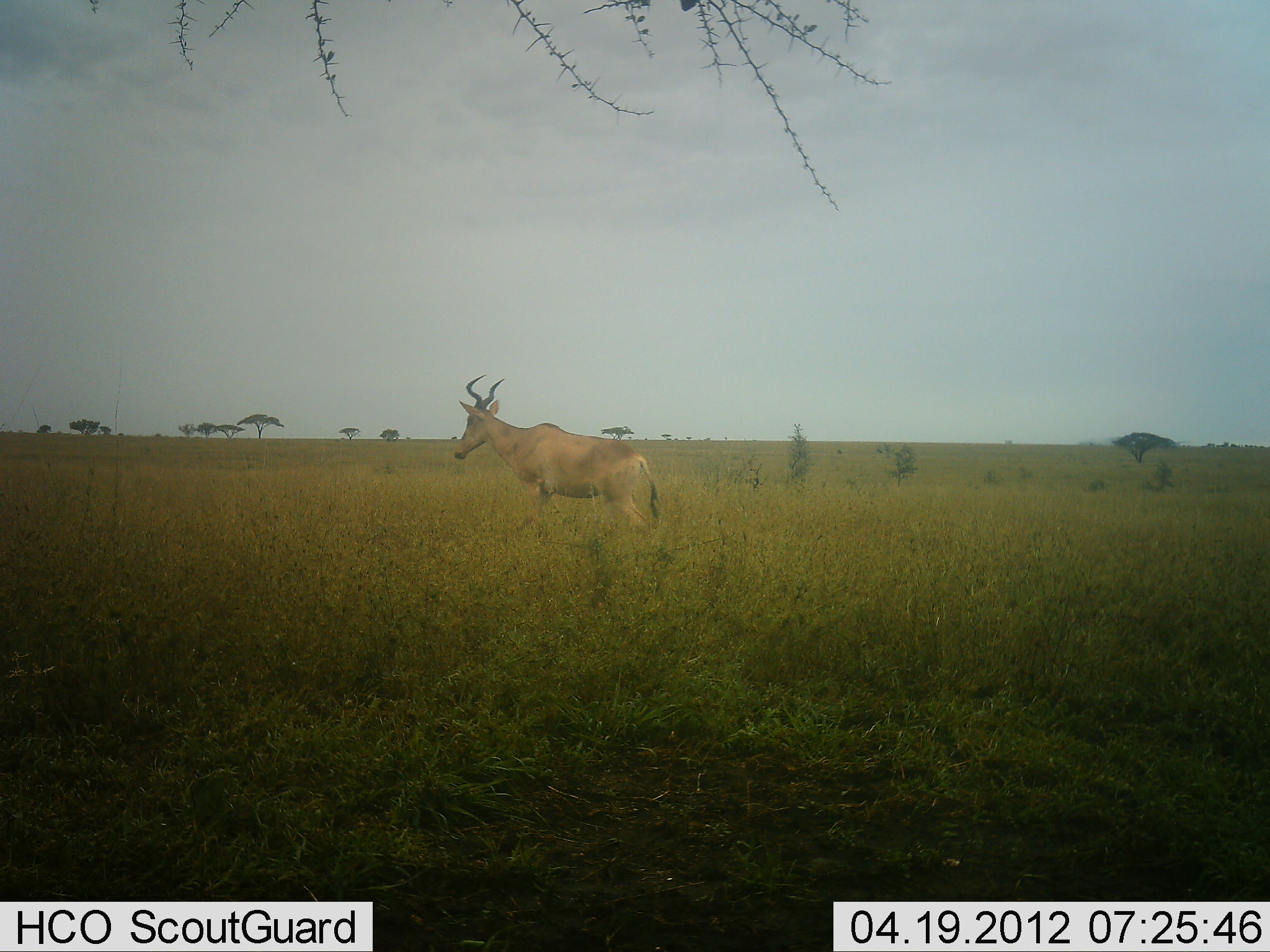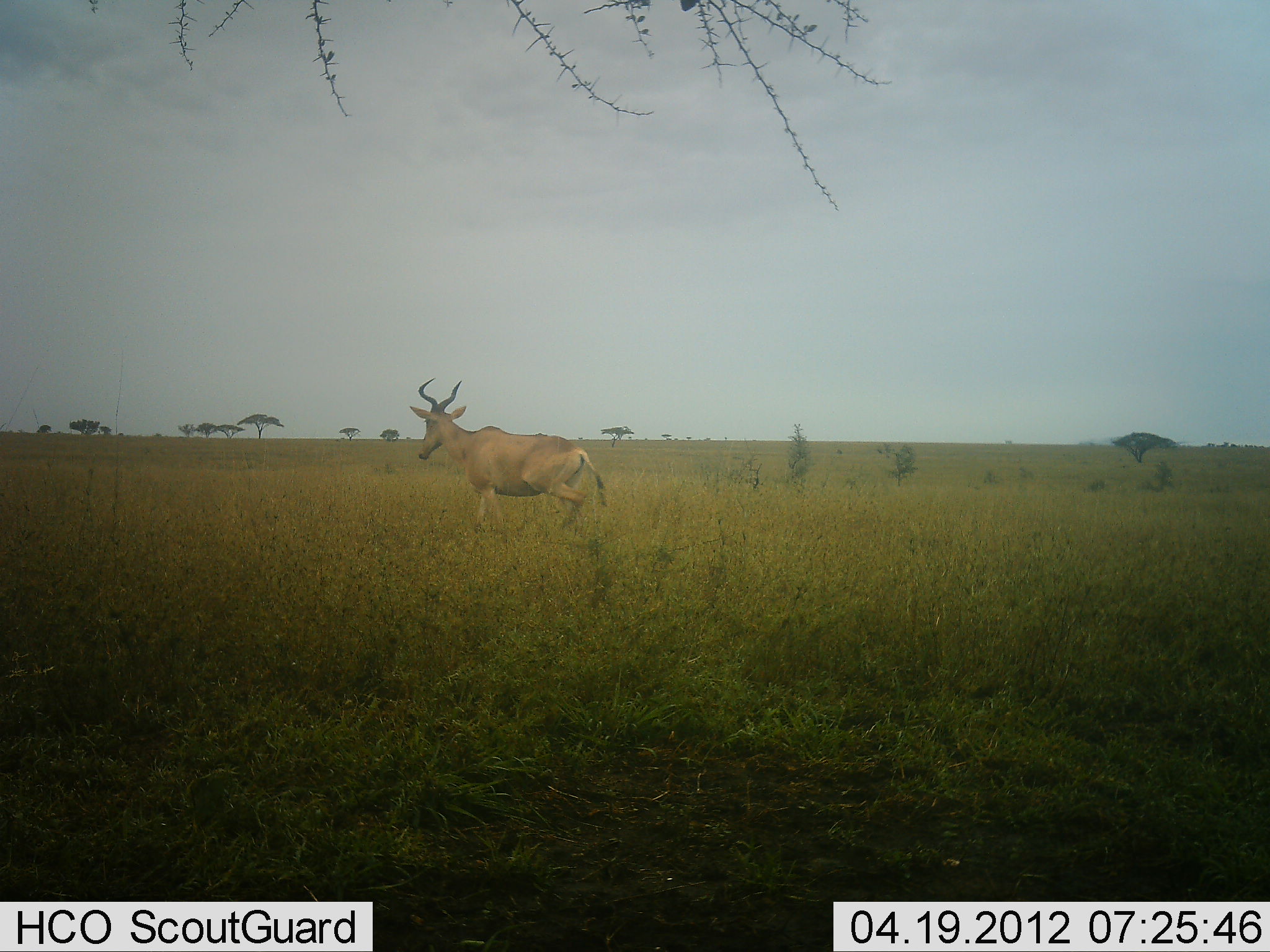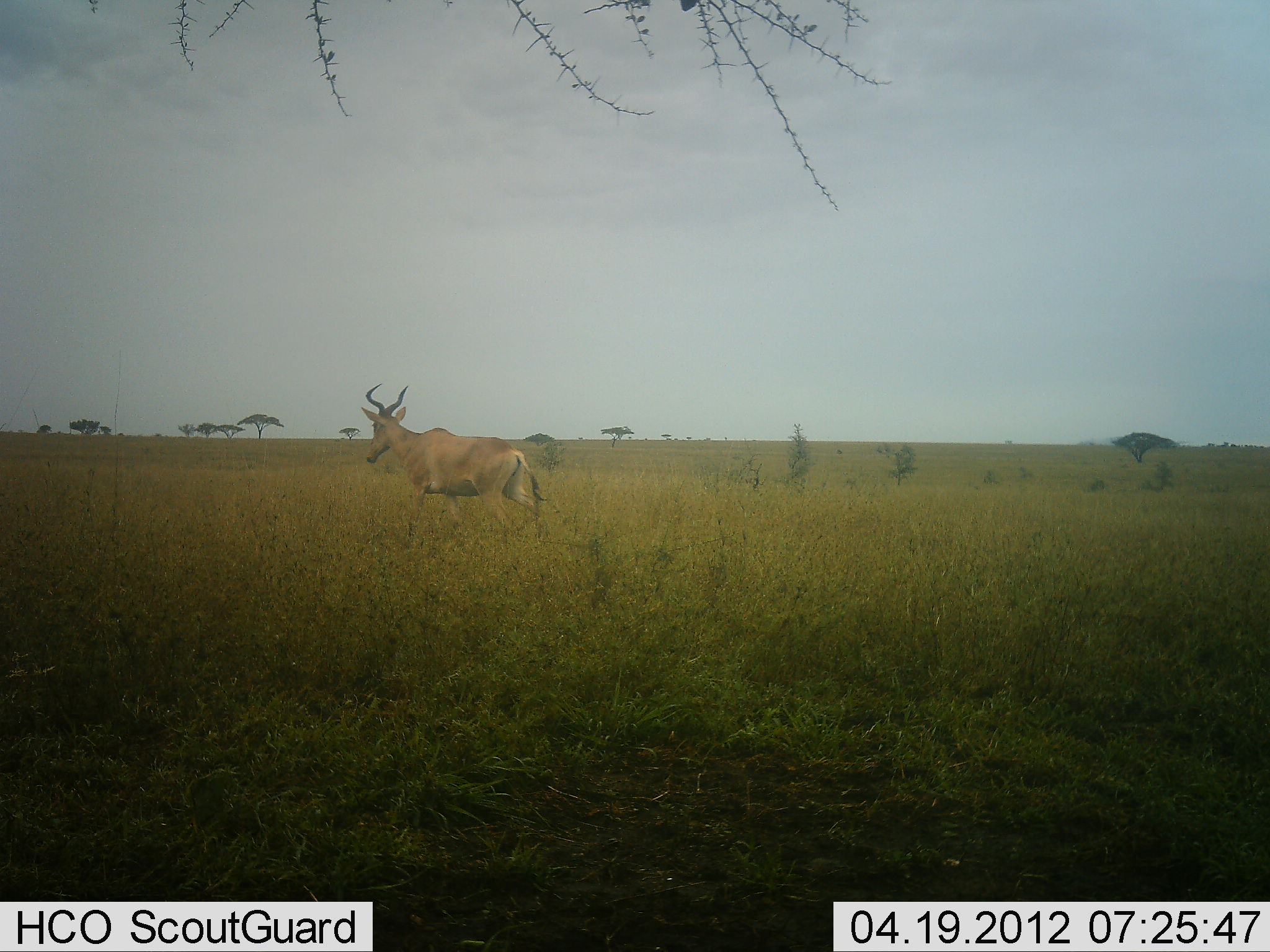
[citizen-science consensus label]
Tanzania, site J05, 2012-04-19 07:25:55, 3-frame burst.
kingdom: Animalia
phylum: Chordata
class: Mammalia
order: Artiodactyla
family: Bovidae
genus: Alcelaphus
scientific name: Alcelaphus buselaphus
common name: hartebeest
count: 1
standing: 0%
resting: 0%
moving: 100%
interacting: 0%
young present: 0%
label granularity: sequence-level